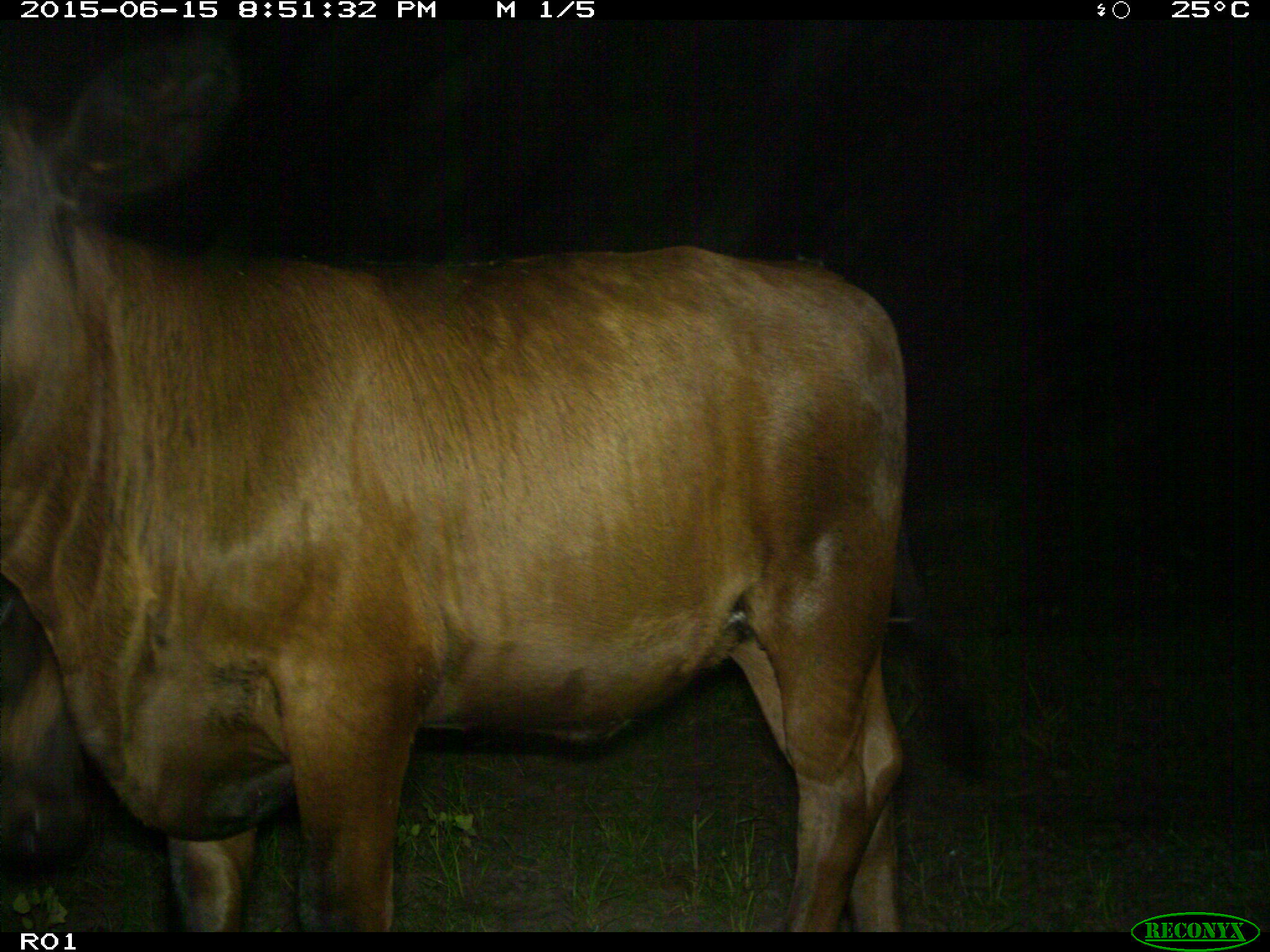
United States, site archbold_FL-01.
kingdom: Animalia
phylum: Chordata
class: Mammalia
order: Artiodactyla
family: Bovidae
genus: Bos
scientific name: Bos taurus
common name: domestic cow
Bos taurus (domestic cow).